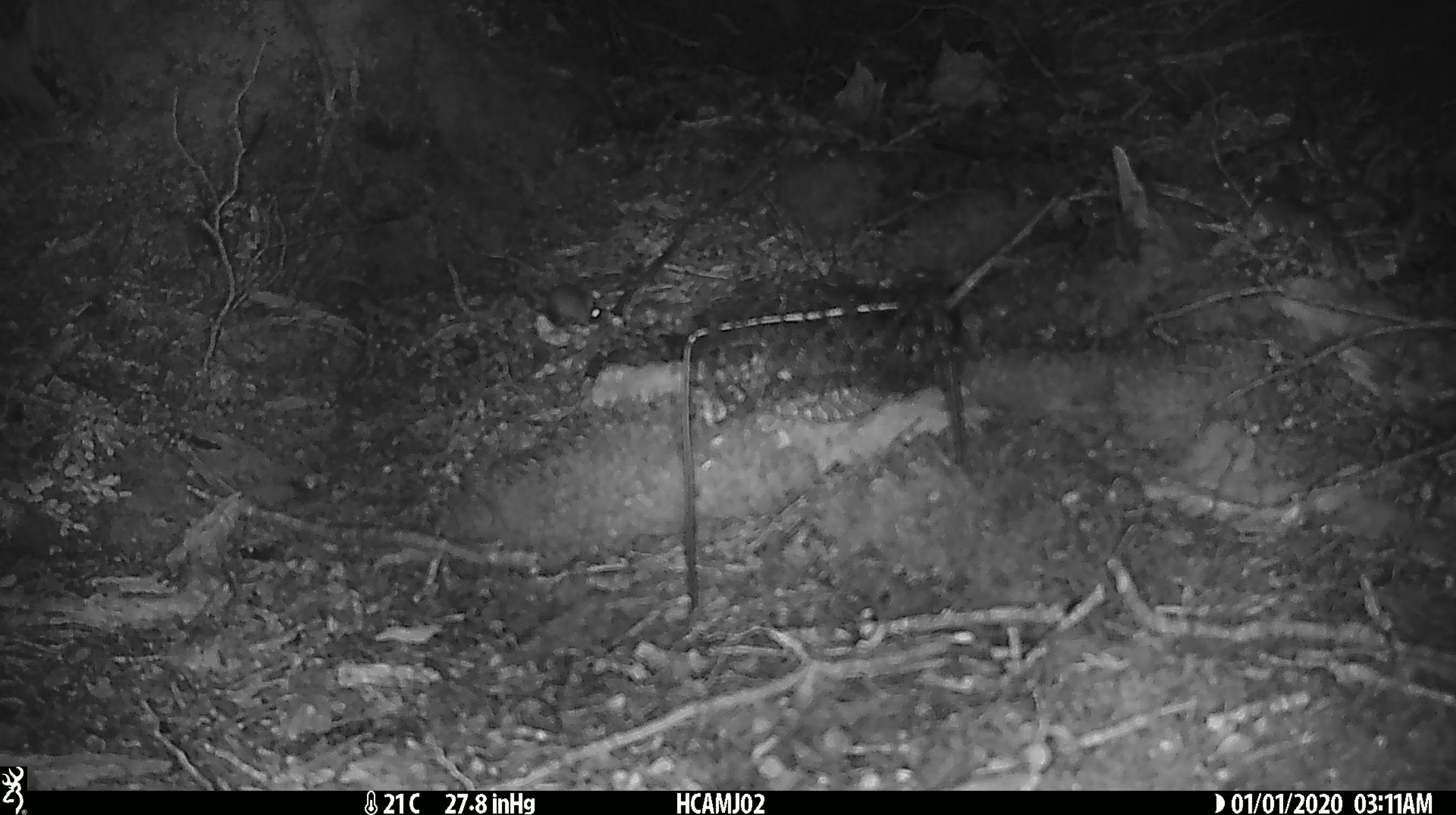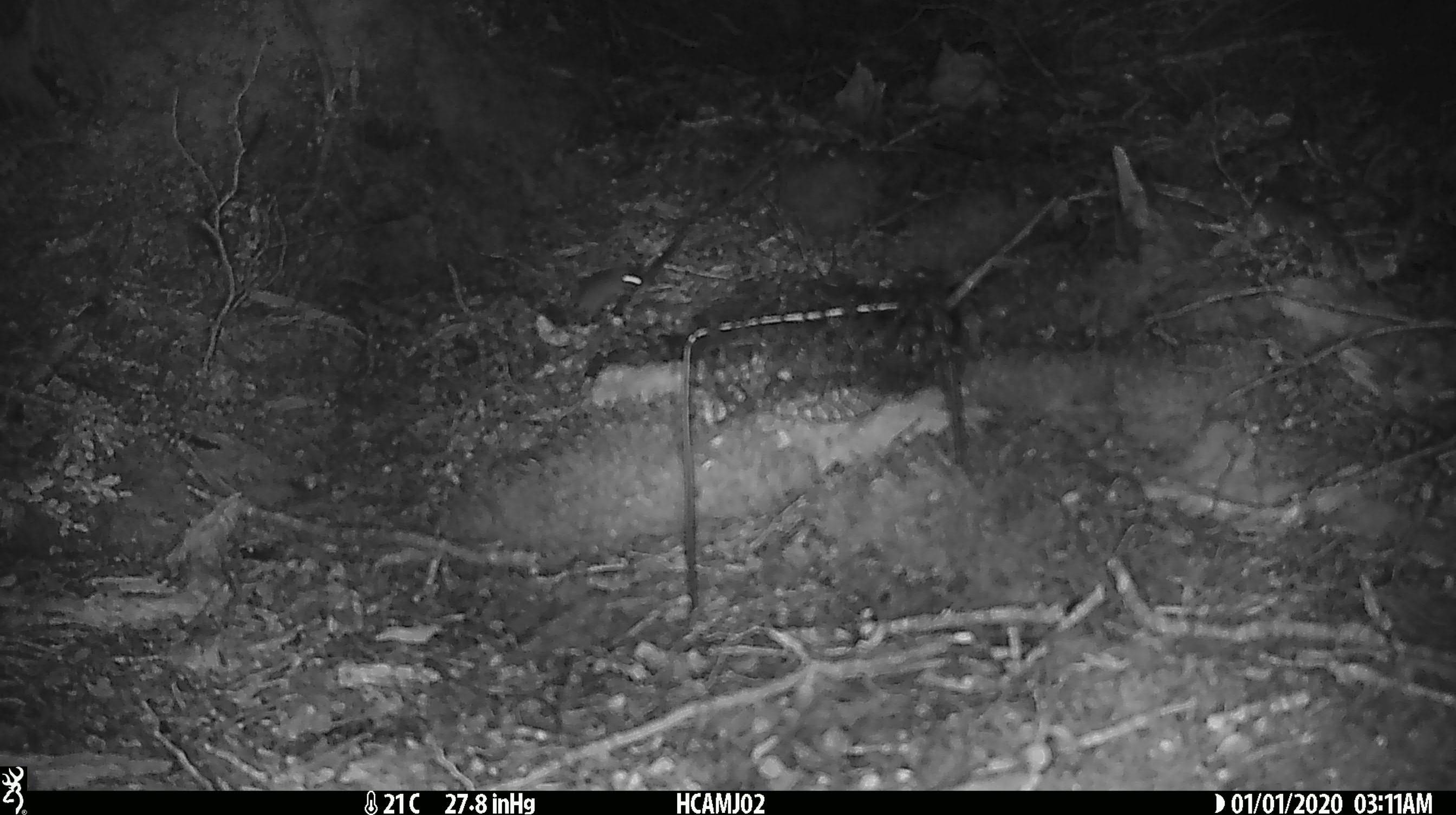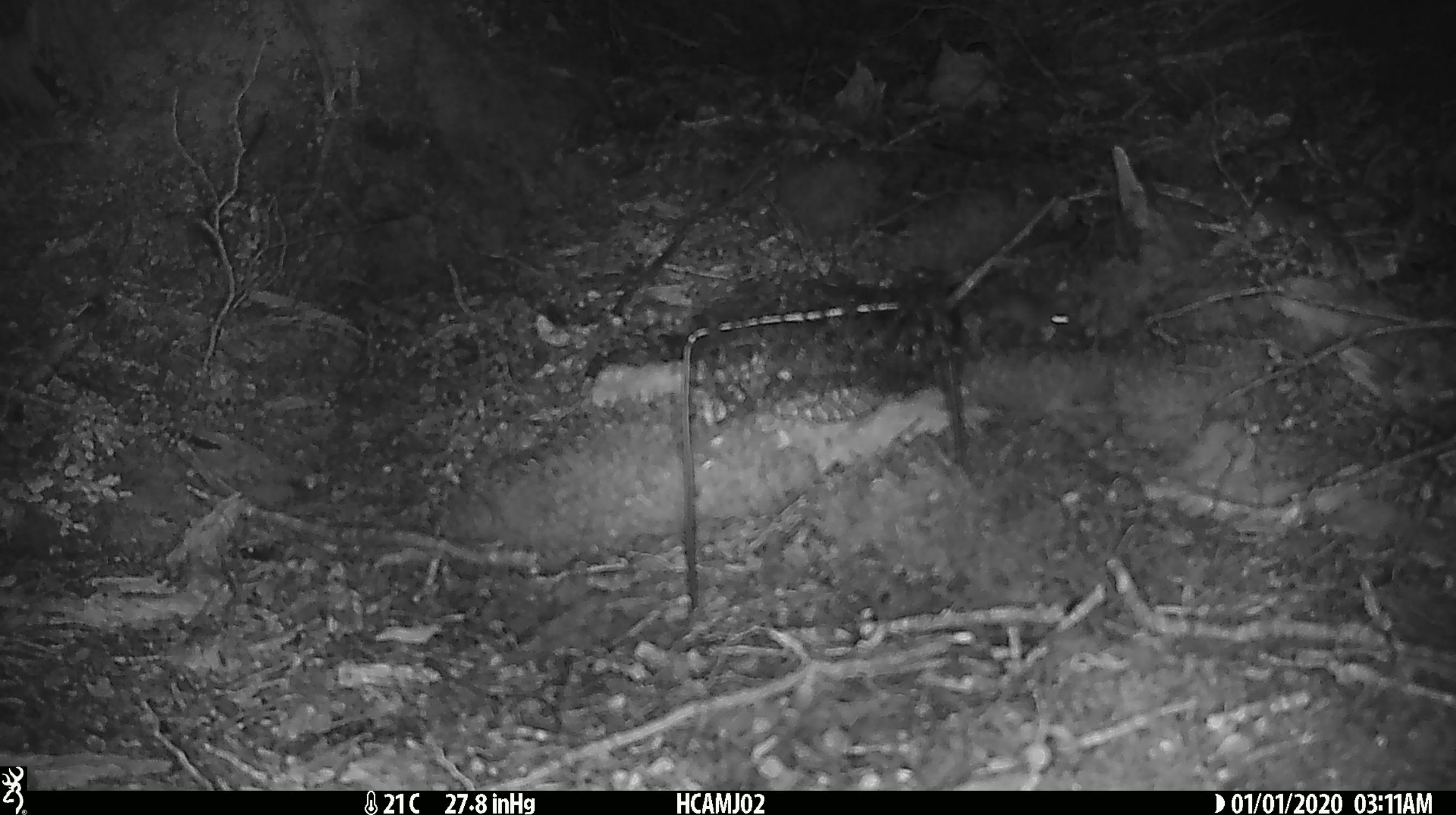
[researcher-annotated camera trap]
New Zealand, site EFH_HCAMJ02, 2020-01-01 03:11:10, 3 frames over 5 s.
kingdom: Animalia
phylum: Chordata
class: Mammalia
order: Rodentia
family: Muridae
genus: Mus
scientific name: Mus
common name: mouse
Mouse (Mus).